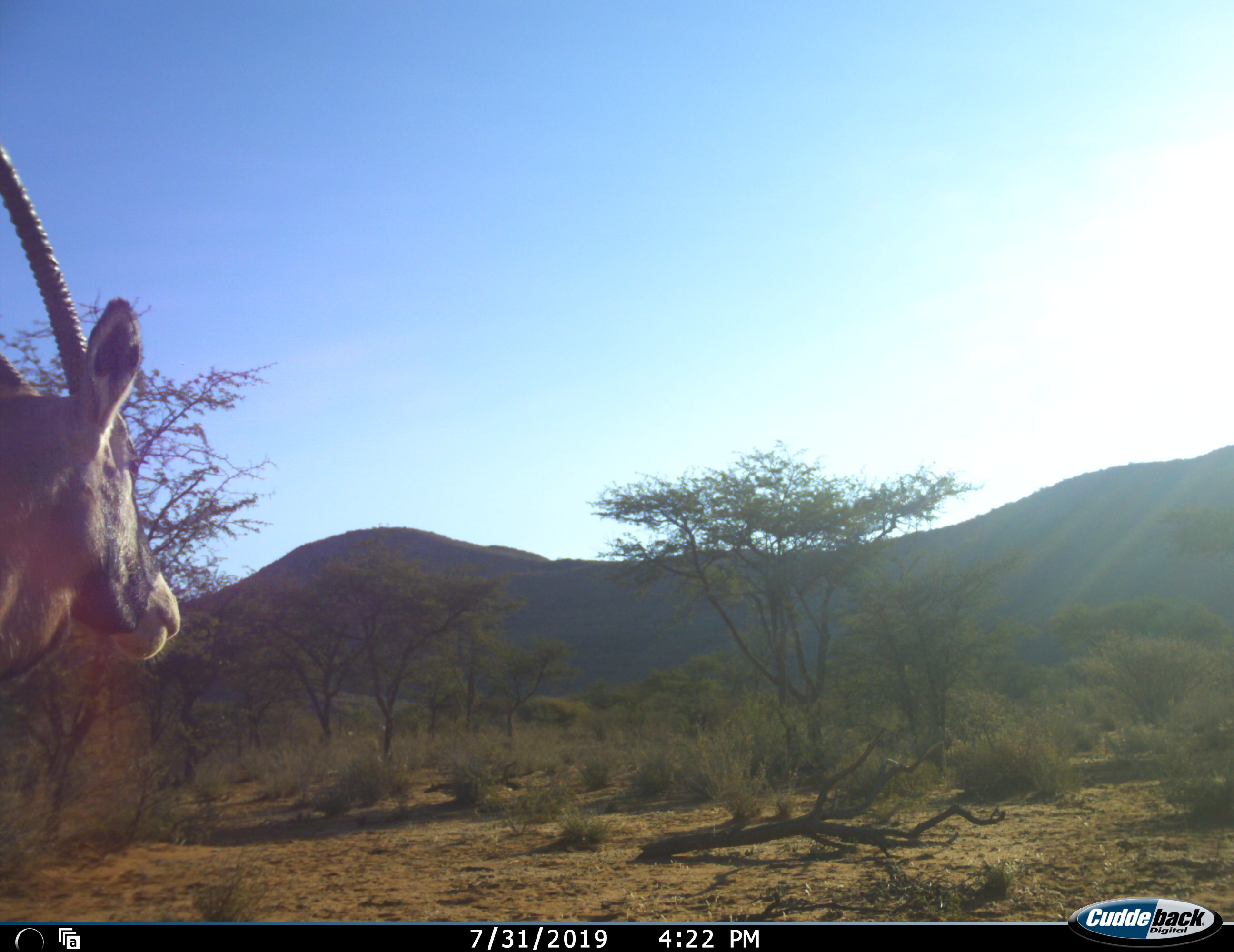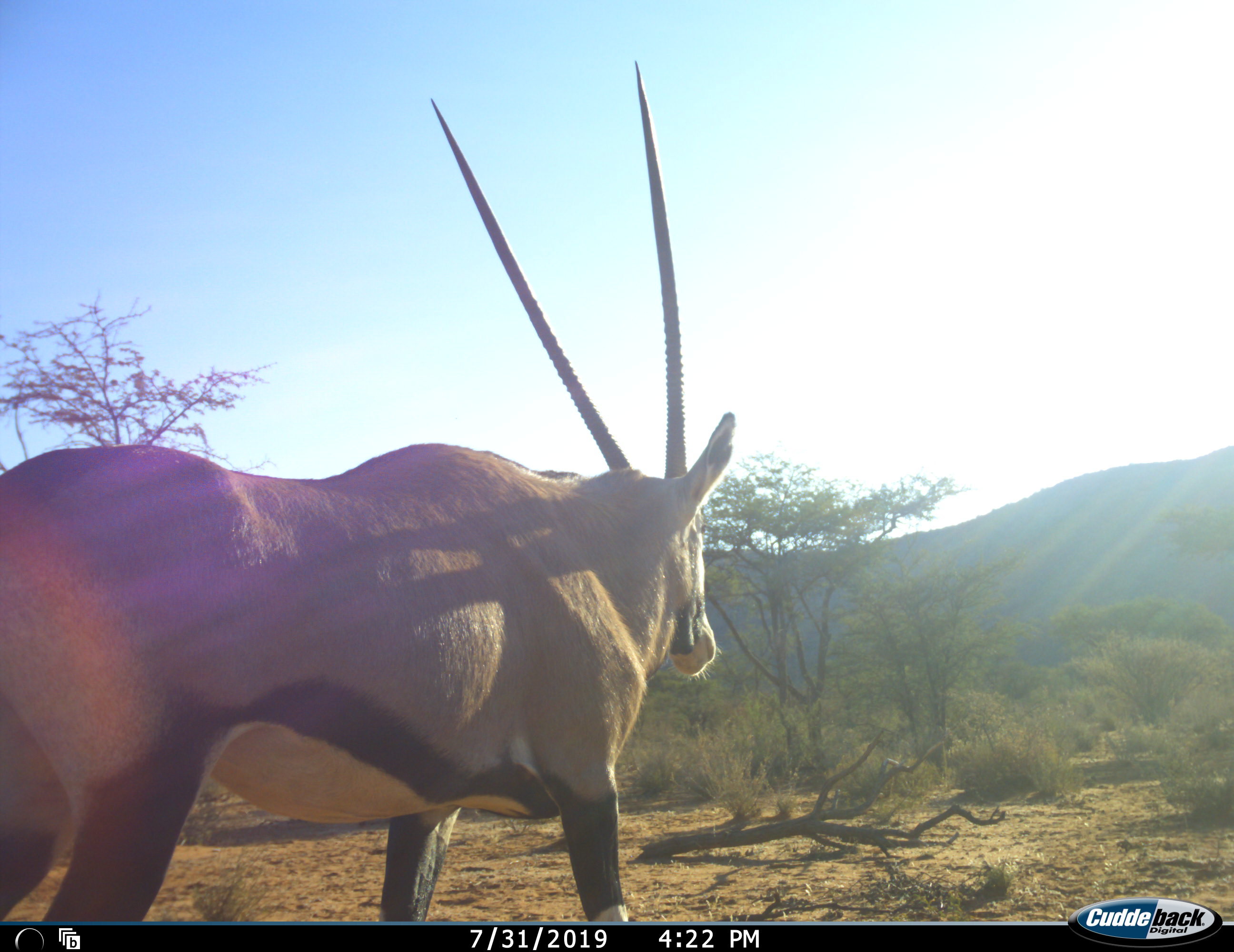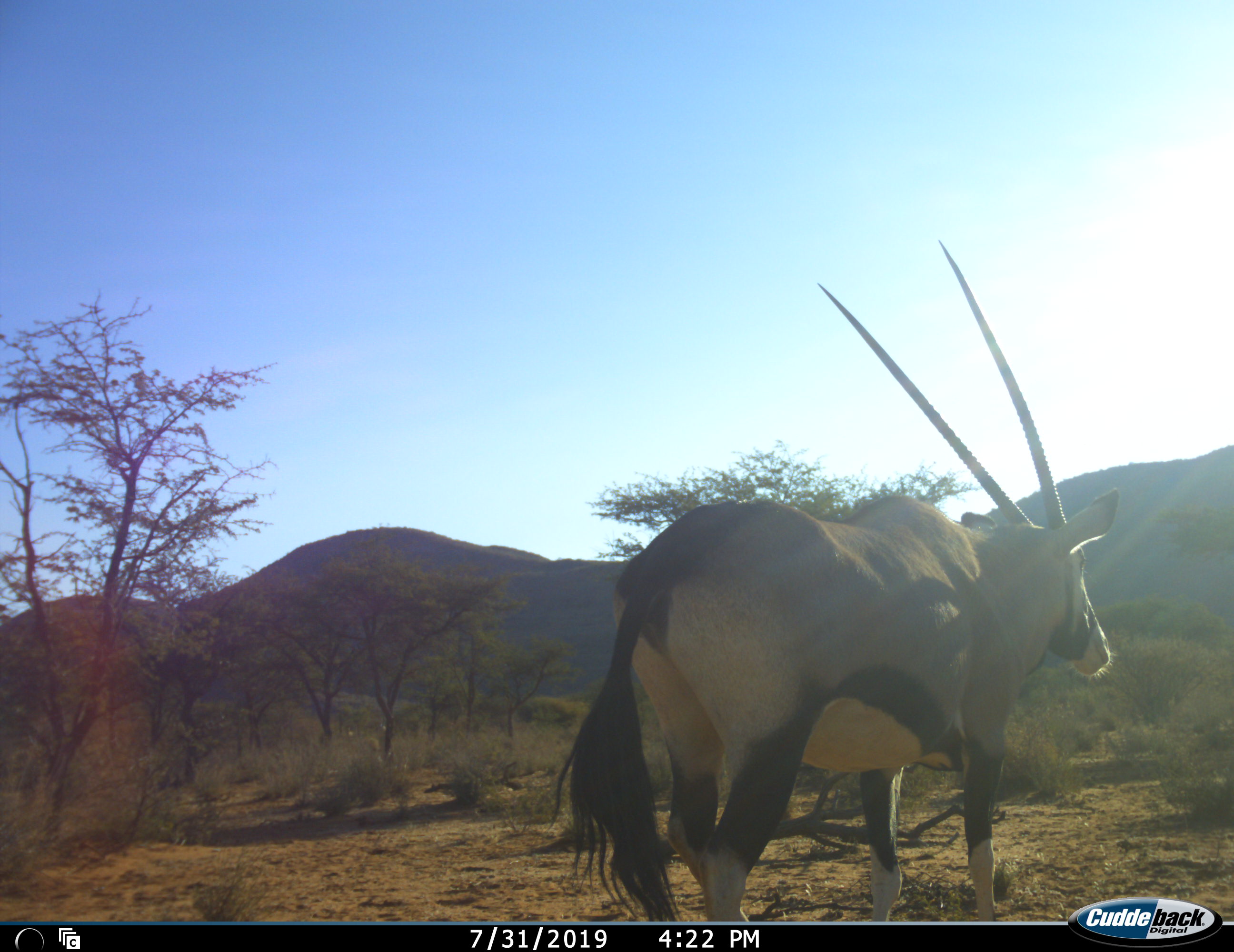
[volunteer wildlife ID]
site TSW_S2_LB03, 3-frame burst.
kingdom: Animalia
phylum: Chordata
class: Mammalia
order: Artiodactyla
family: Bovidae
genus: Oryx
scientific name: Oryx gazella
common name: gemsbok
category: oryx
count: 1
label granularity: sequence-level